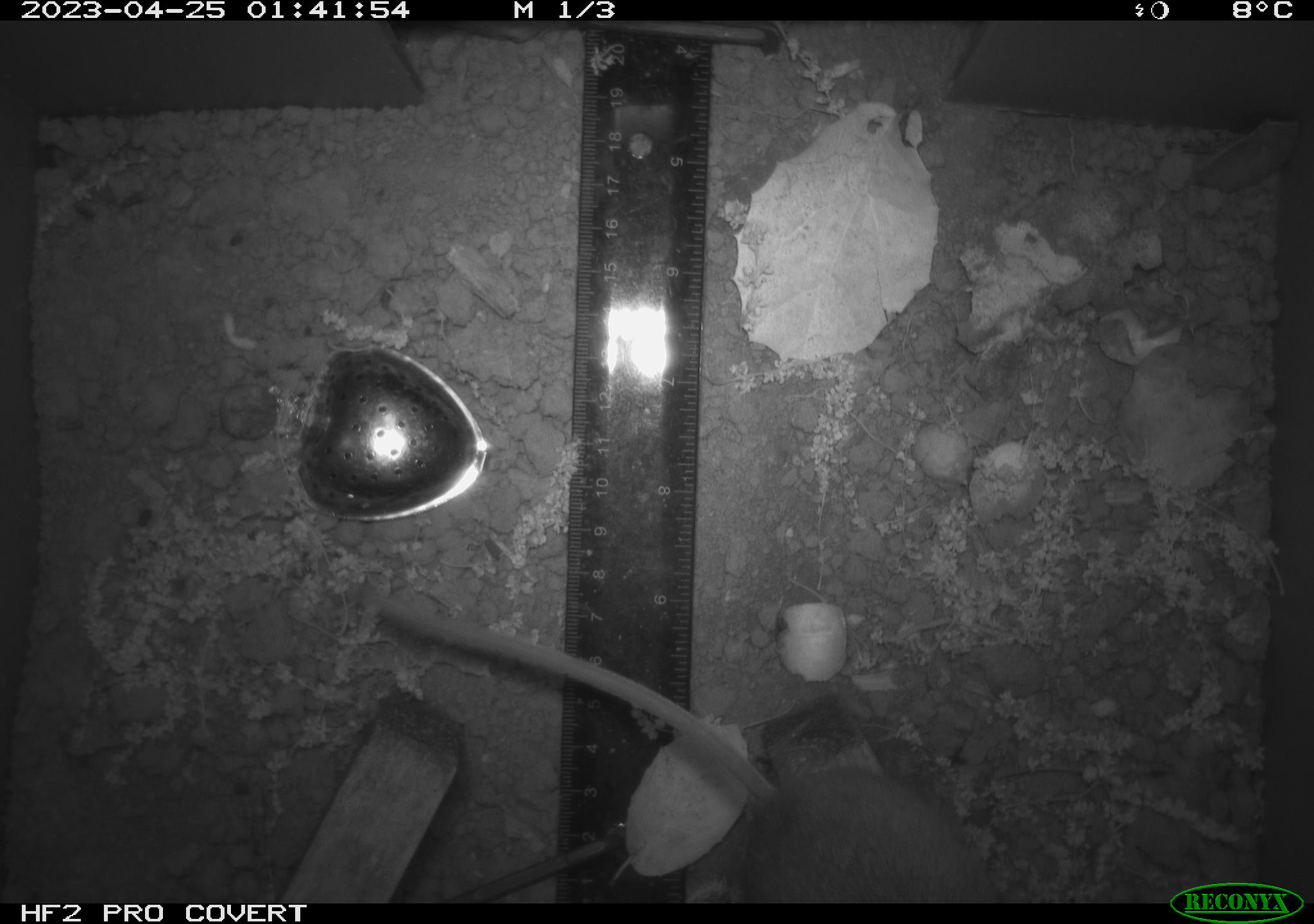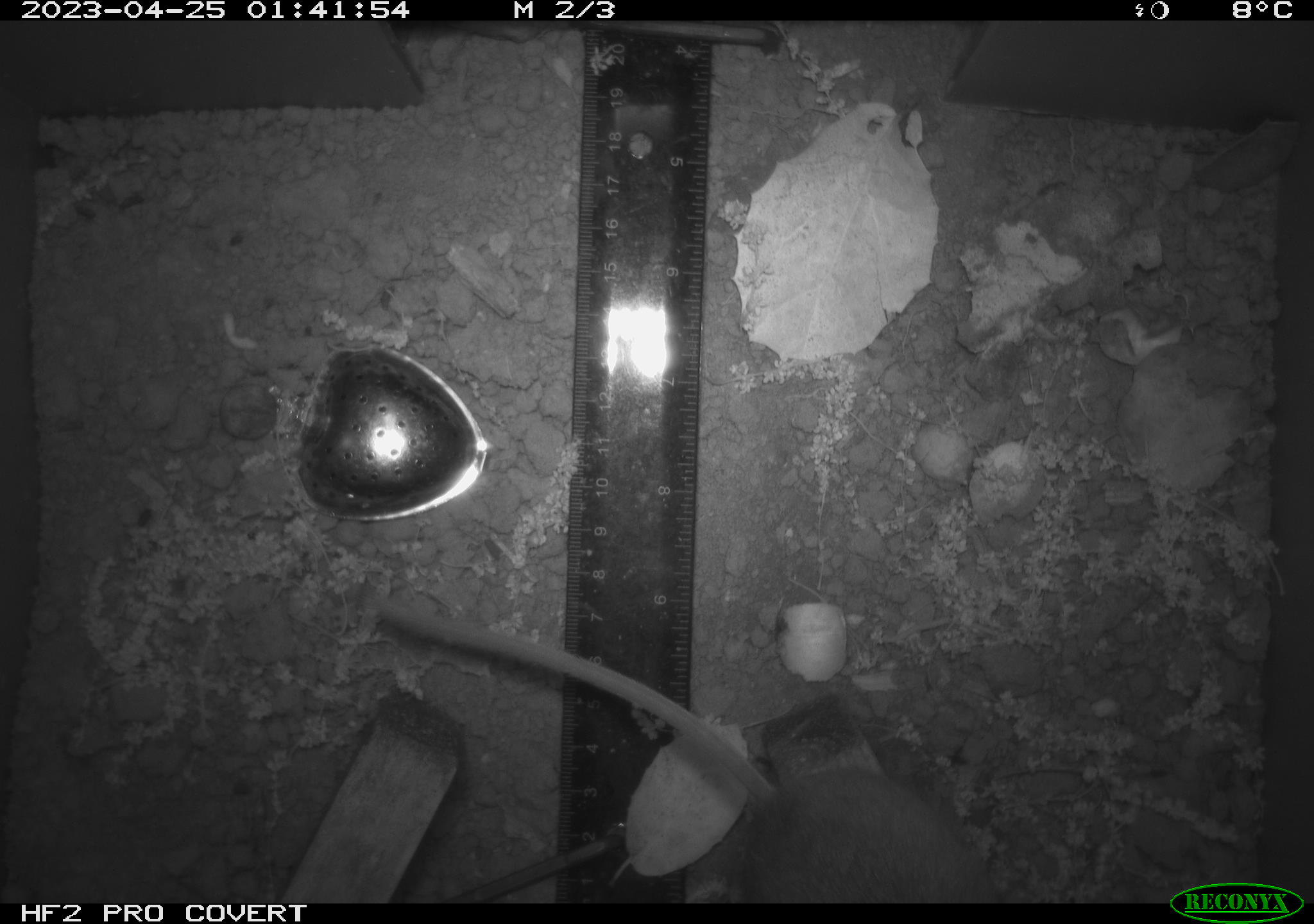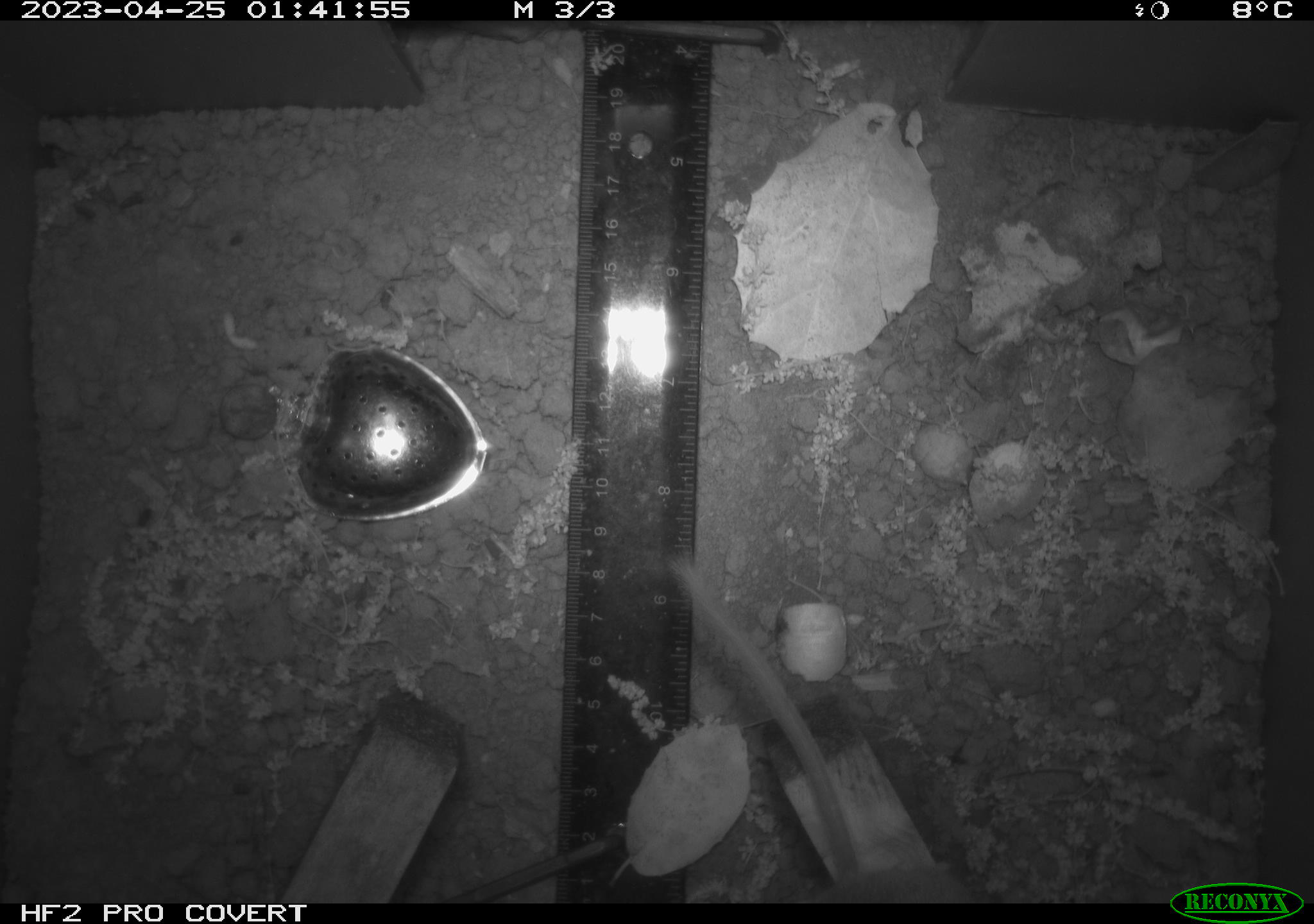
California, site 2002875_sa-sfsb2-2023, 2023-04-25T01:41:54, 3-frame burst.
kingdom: Animalia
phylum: Chordata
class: Mammalia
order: Rodentia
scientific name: Rodentia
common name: mouse species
Mouse species (Rodentia).